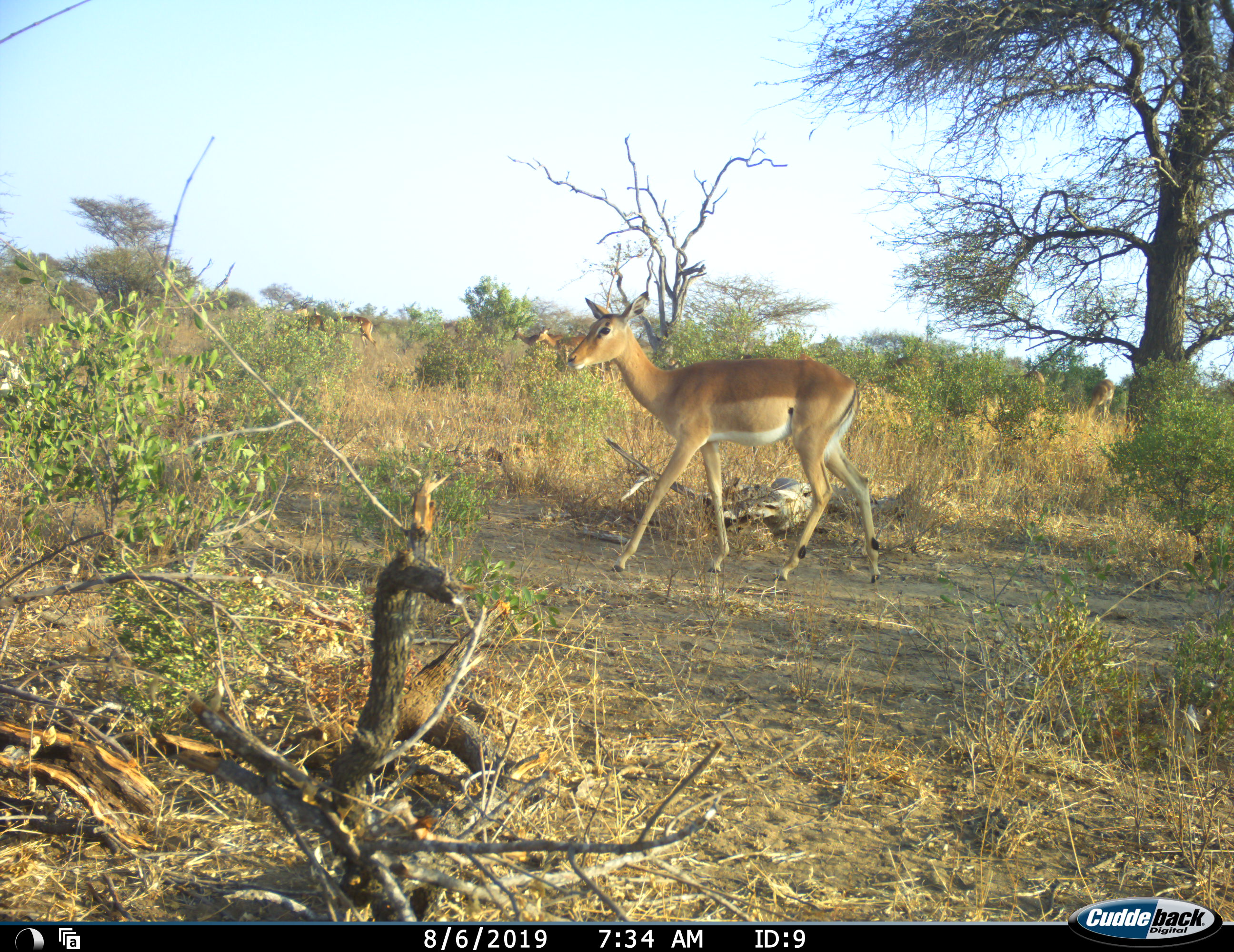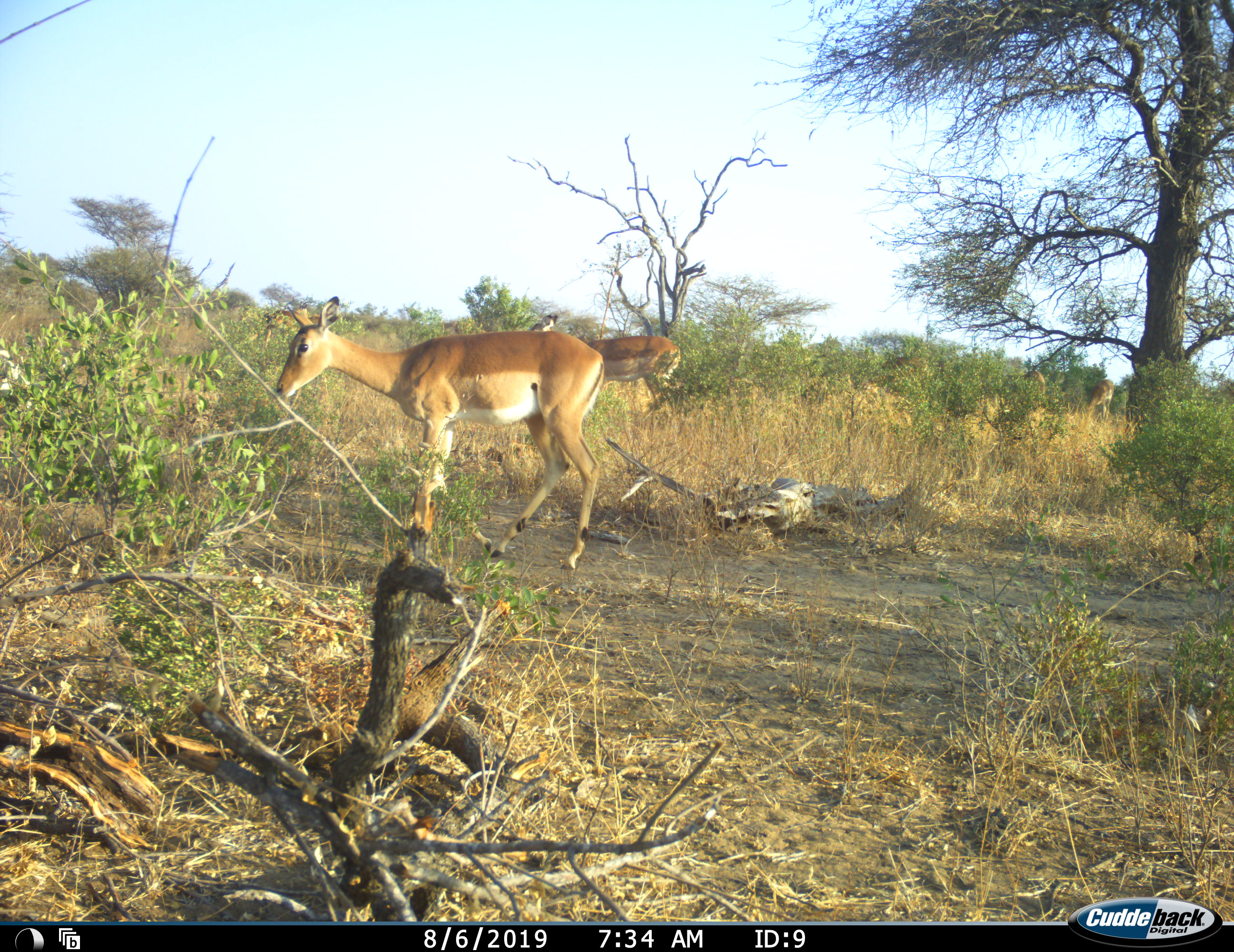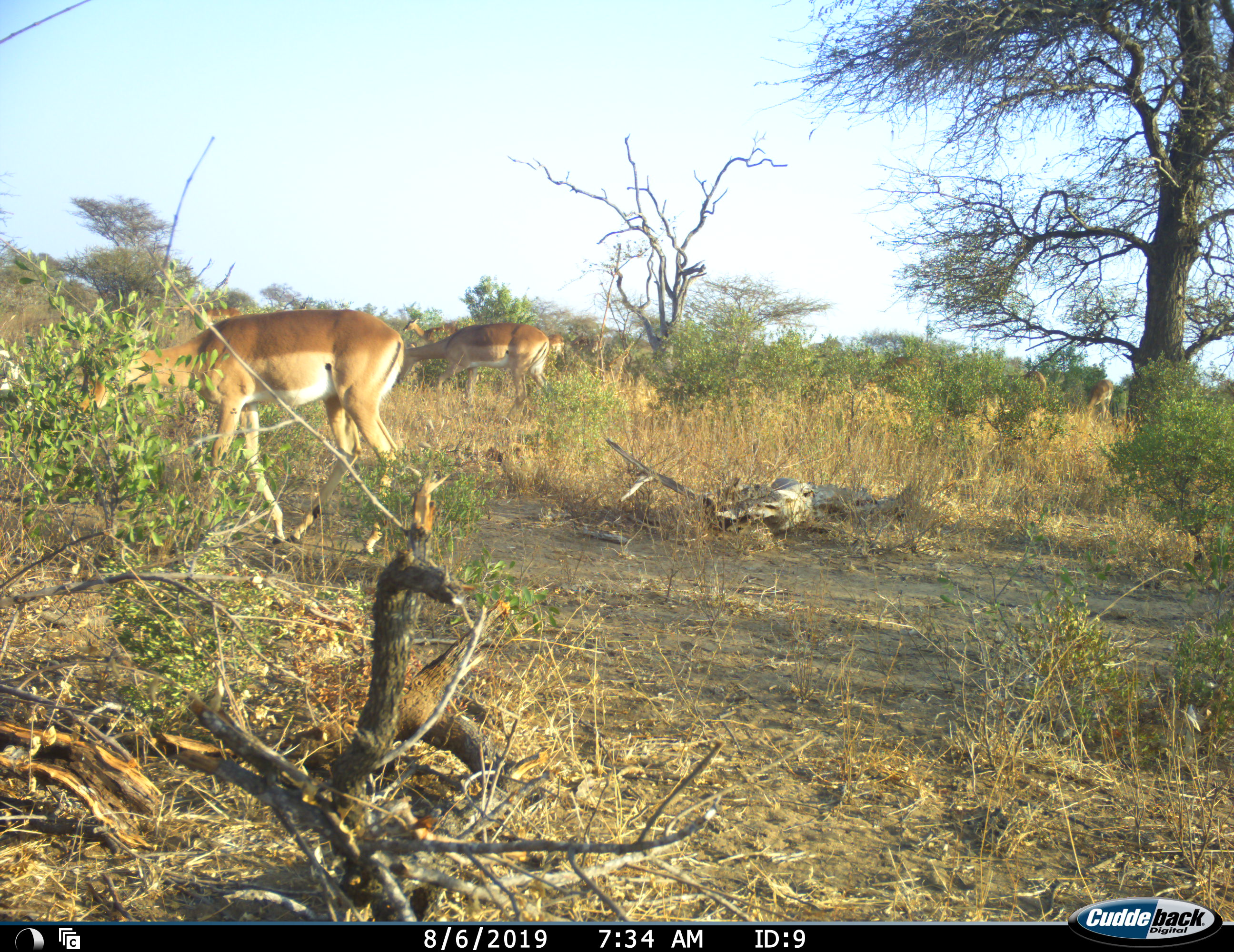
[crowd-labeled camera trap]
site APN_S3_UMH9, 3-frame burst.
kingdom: Animalia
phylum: Chordata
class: Mammalia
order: Artiodactyla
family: Bovidae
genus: Aepyceros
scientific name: Aepyceros melampus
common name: impala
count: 6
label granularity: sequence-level